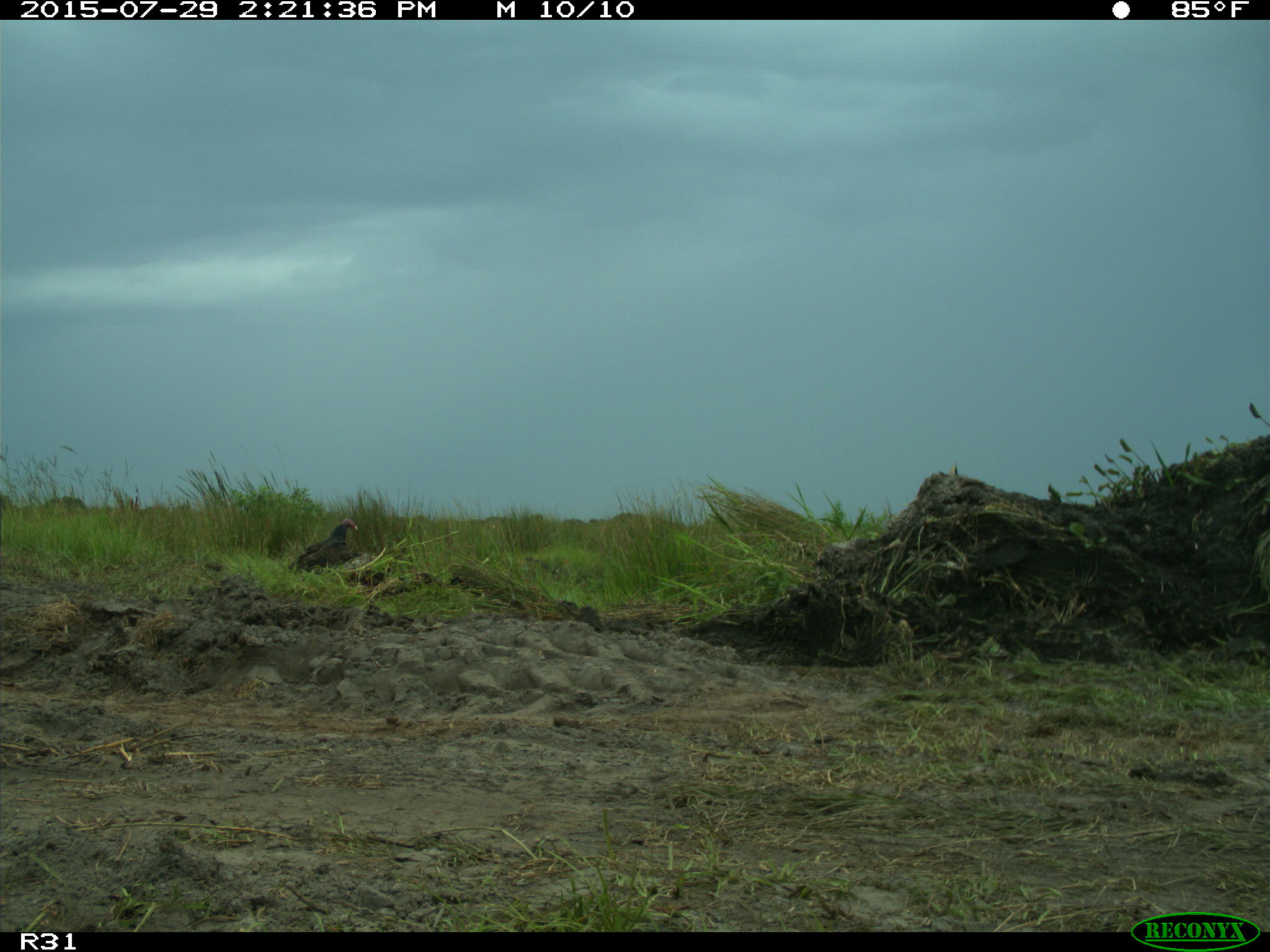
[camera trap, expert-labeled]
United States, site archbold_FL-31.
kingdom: Animalia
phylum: Chordata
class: Aves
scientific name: Aves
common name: birds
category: unidentified bird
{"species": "unidentified bird (birds) (Aves)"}